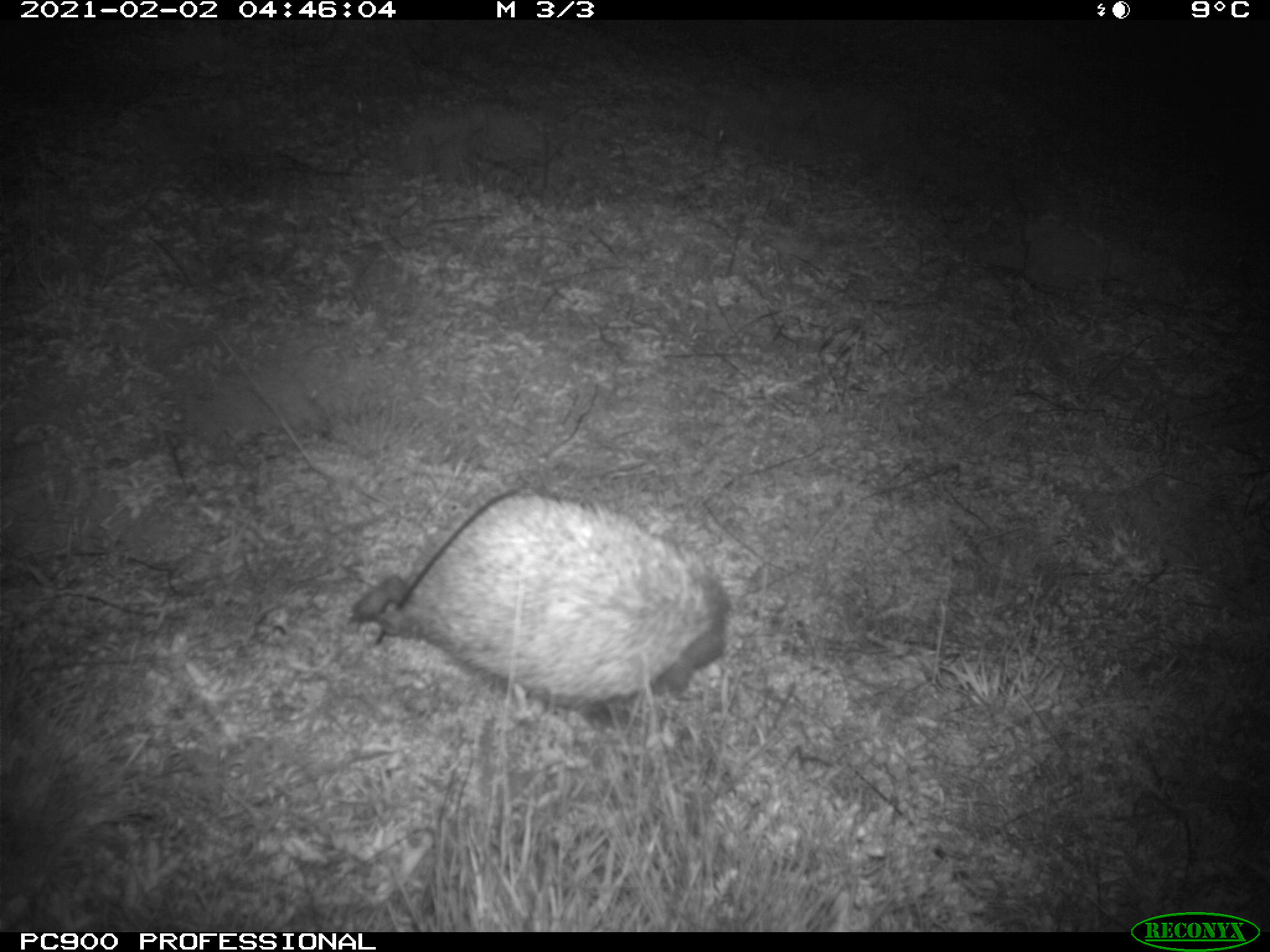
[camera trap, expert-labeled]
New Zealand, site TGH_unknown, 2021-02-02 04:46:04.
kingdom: Animalia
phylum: Chordata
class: Mammalia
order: Eulipotyphla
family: Erinaceidae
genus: Erinaceus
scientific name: Erinaceus europaeus europaeus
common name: european hedgehog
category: hedgehog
Hedgehog (european hedgehog) (Erinaceus europaeus europaeus).